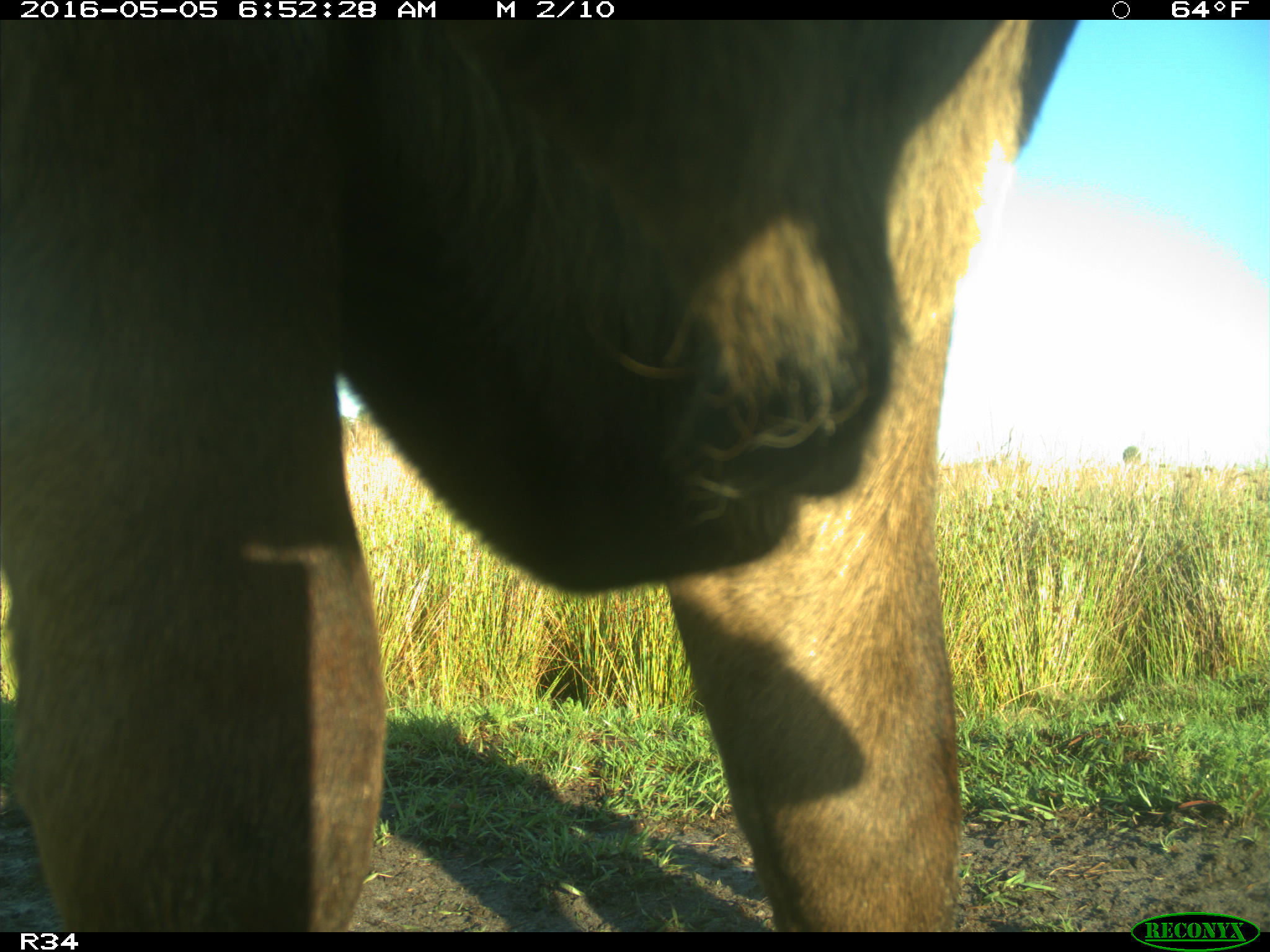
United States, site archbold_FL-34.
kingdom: Animalia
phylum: Chordata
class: Mammalia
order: Artiodactyla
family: Bovidae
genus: Bos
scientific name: Bos taurus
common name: domestic cow